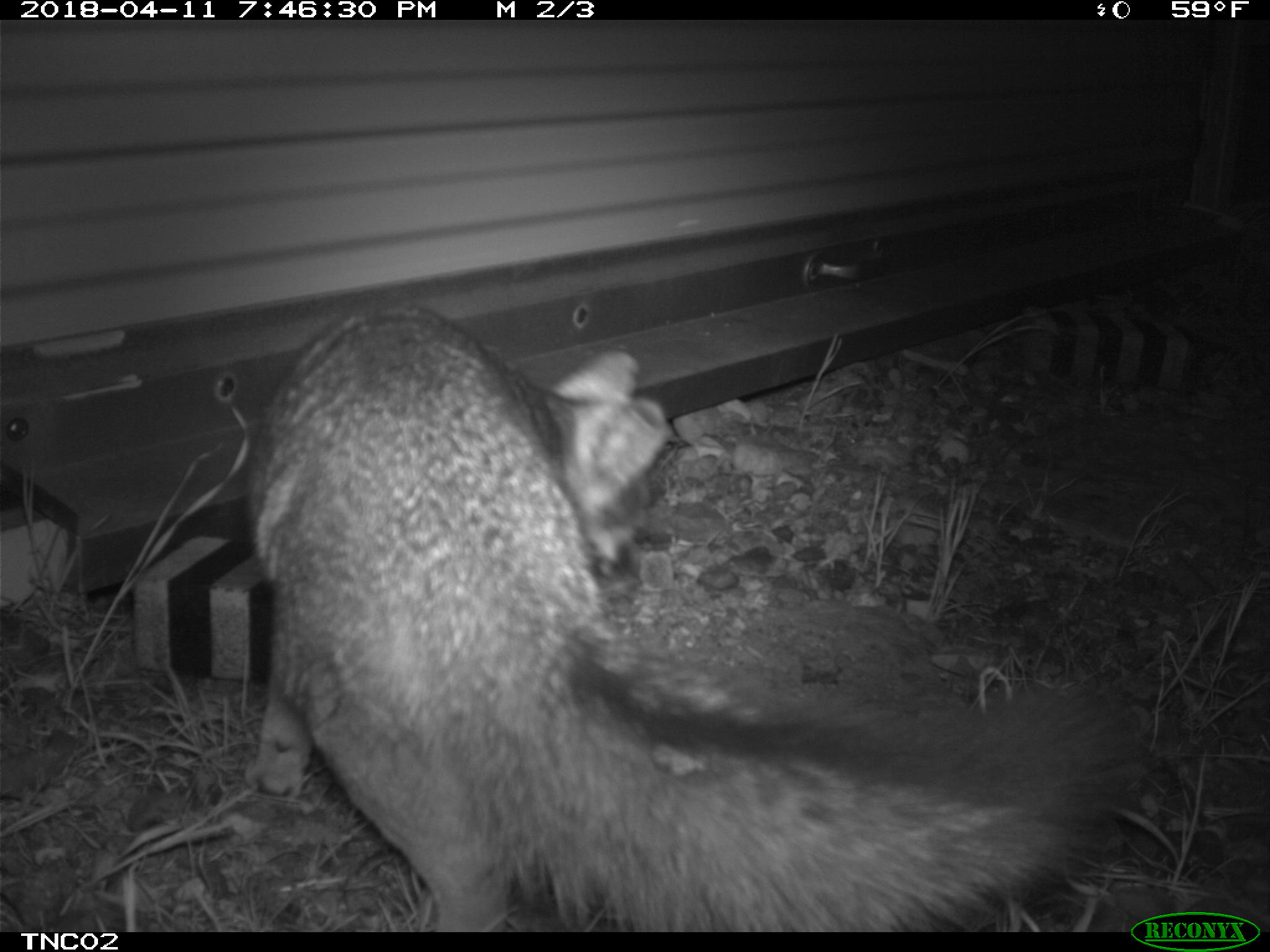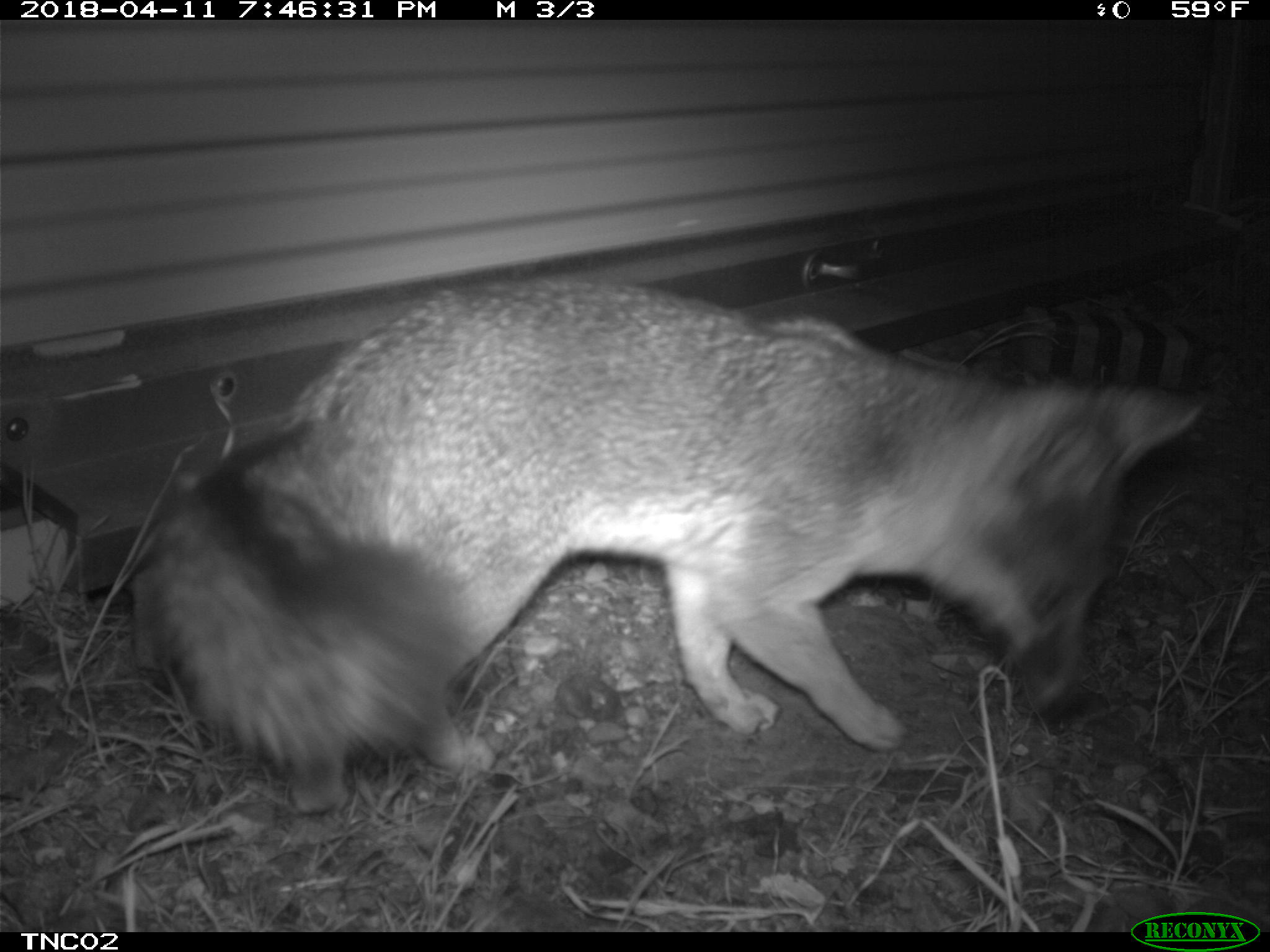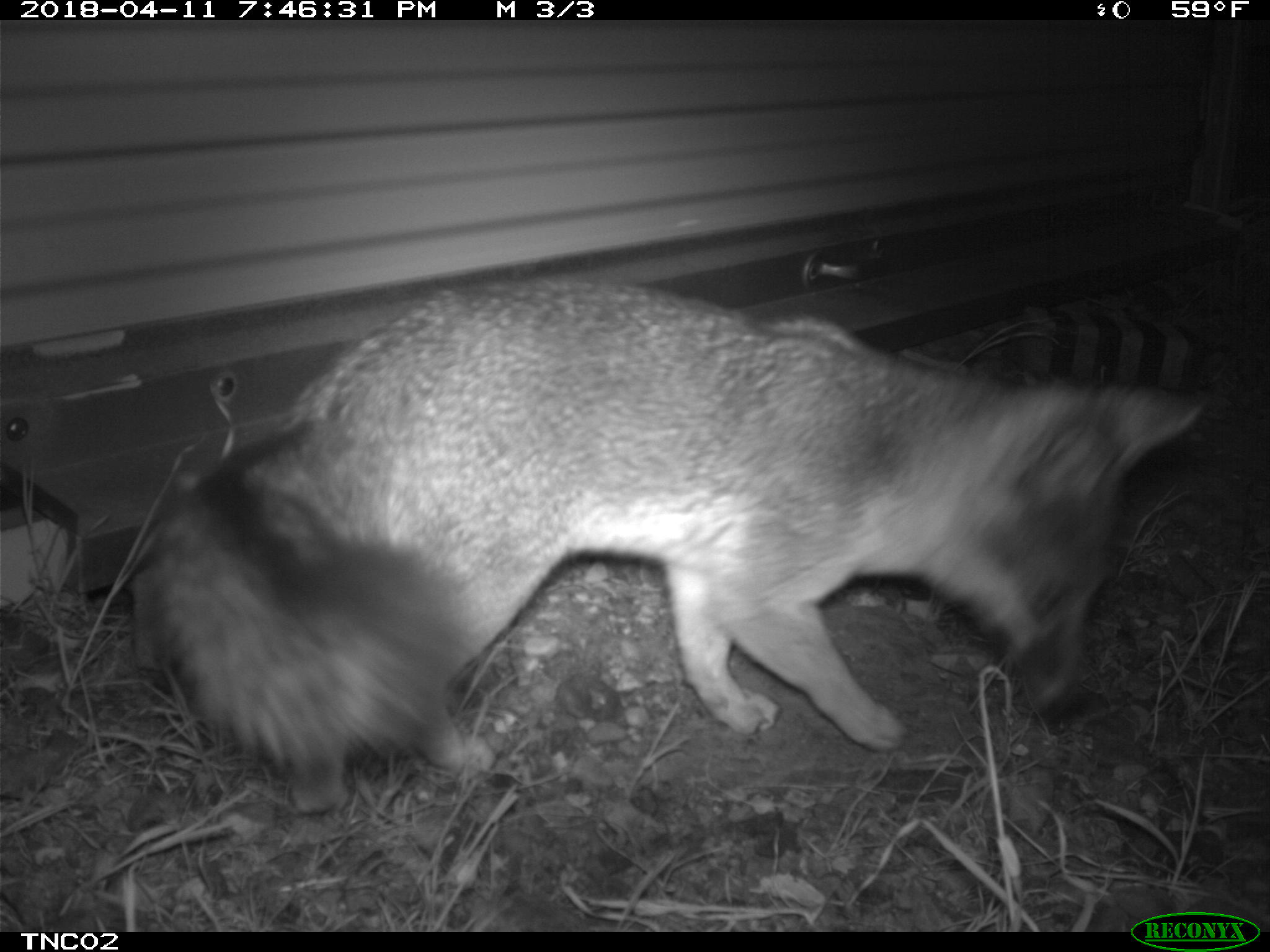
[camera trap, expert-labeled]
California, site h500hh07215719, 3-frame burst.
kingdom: Animalia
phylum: Chordata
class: Mammalia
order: Carnivora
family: Canidae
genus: Urocyon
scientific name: Urocyon littoralis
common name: island fox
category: fox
Fox (island fox) (Urocyon littoralis).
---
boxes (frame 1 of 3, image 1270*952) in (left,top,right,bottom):
fox: (246,301,1151,932)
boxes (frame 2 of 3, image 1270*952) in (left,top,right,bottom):
fox: (146,276,1204,813)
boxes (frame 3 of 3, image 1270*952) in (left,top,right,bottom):
fox: (151,273,1207,816)